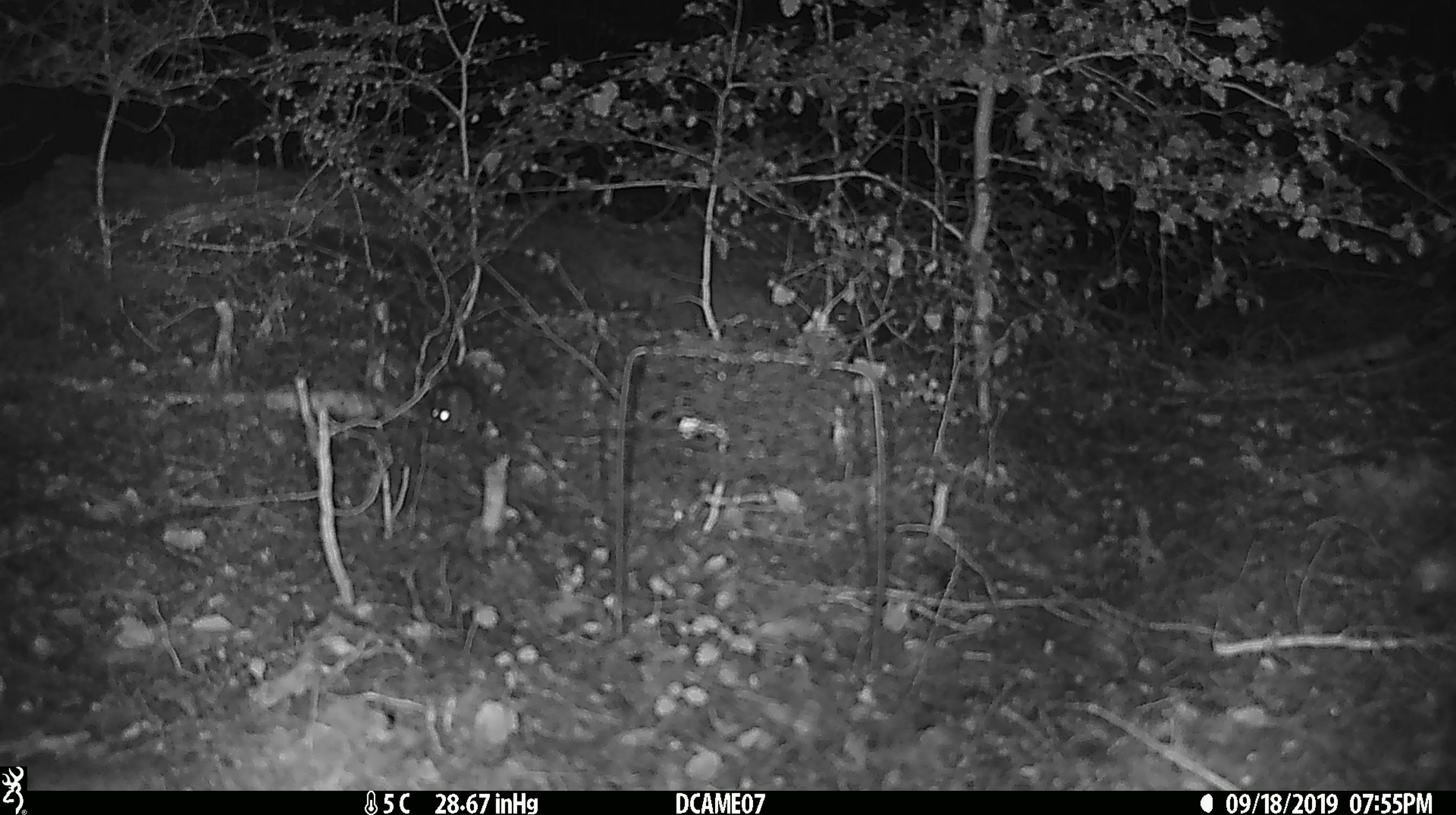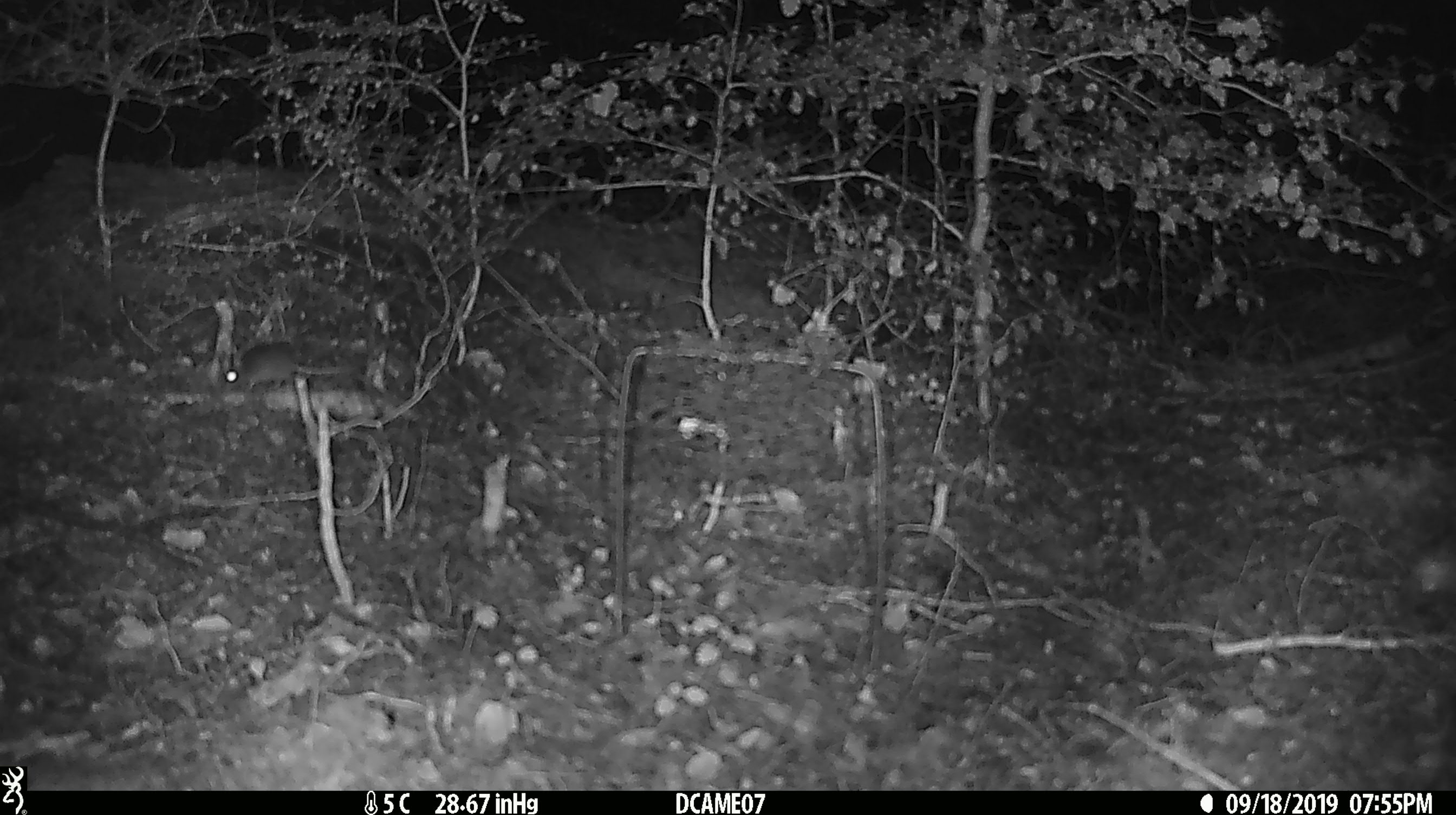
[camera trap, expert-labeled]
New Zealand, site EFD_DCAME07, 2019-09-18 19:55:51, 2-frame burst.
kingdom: Animalia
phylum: Chordata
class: Mammalia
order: Rodentia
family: Muridae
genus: Mus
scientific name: Mus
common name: mouse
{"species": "mouse (Mus)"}